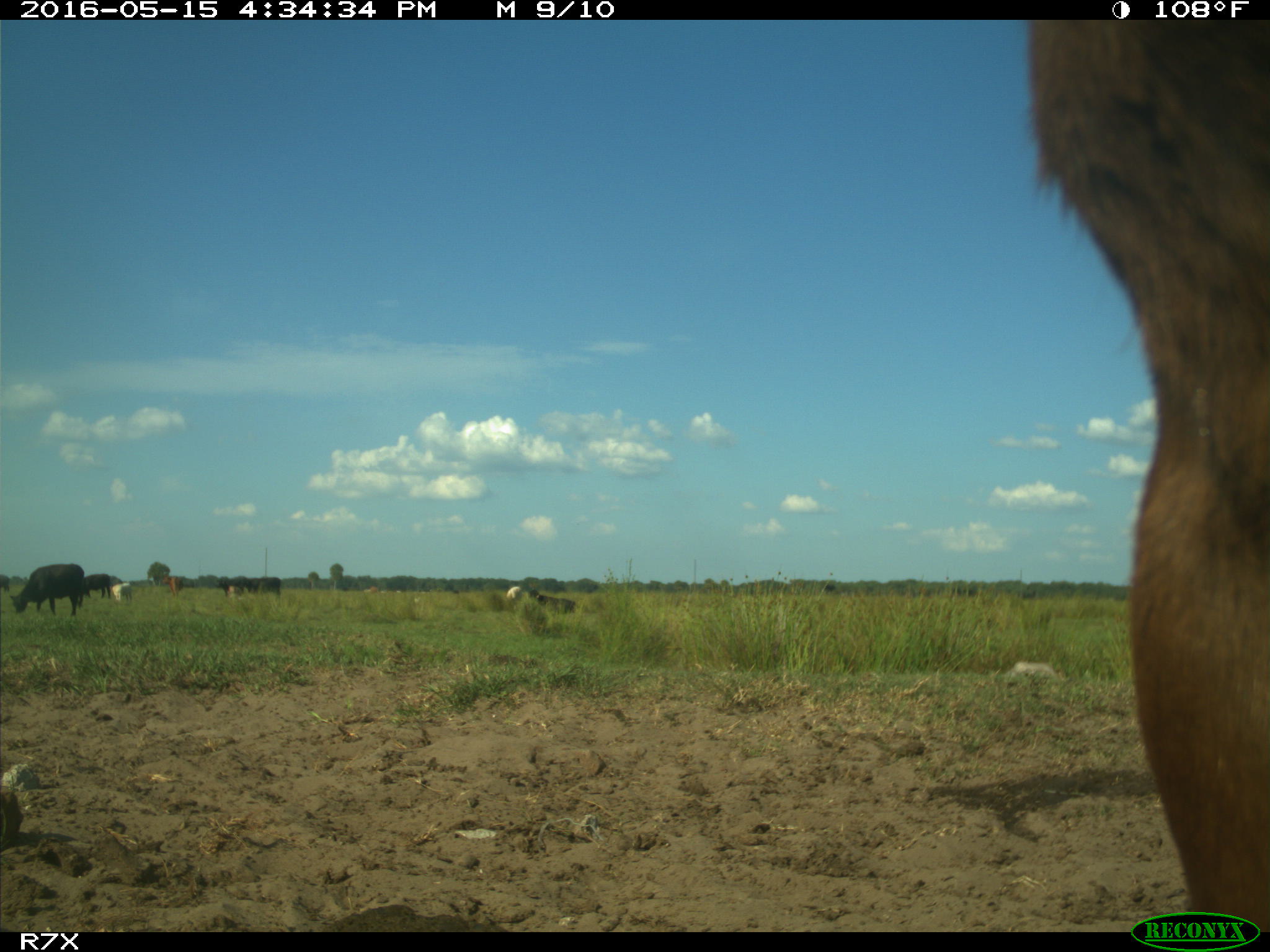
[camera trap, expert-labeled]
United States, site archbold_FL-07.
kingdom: Animalia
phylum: Chordata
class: Mammalia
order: Artiodactyla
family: Bovidae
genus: Bos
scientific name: Bos taurus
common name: domestic cow